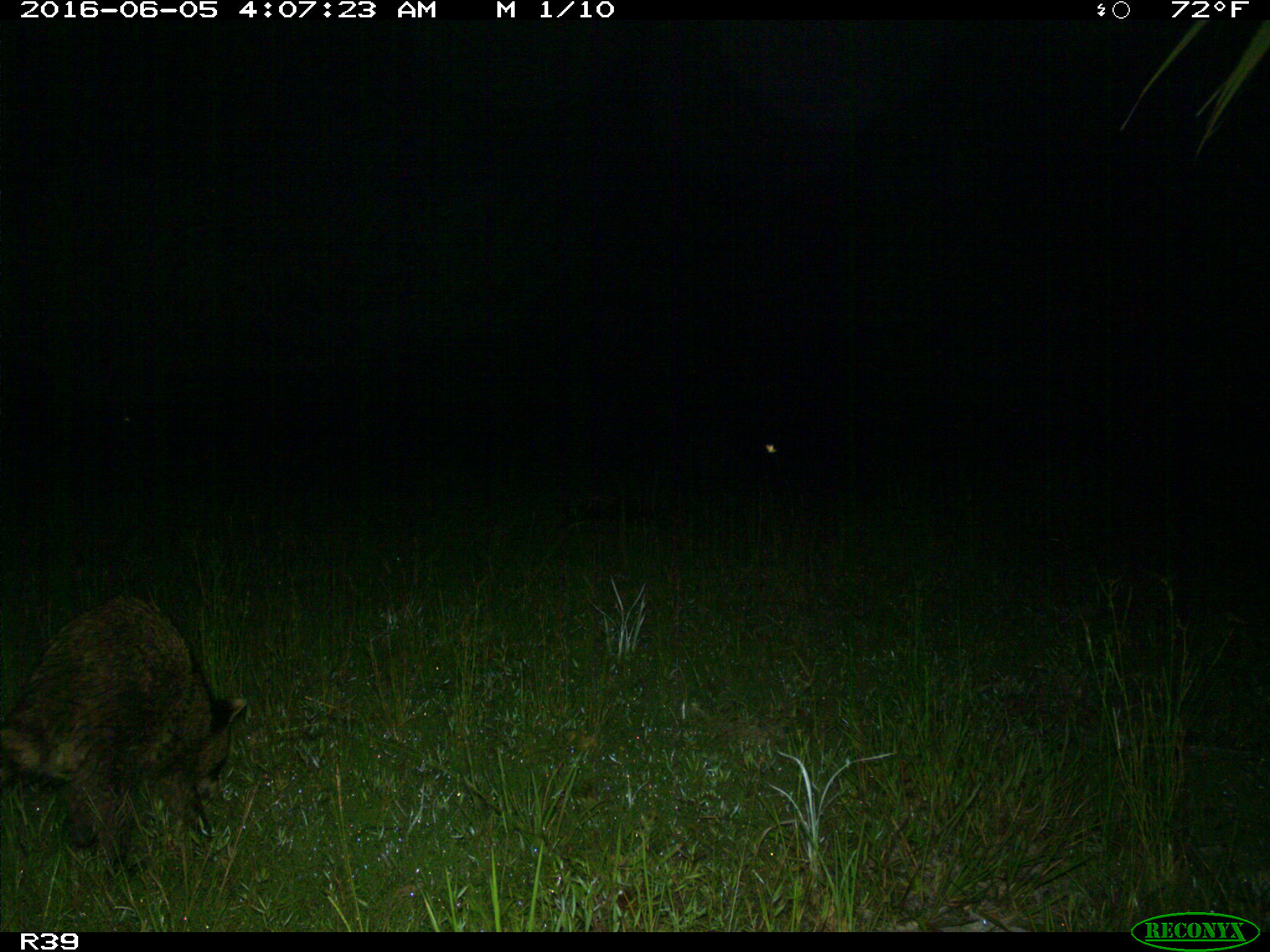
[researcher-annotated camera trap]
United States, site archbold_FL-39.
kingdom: Animalia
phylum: Chordata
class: Mammalia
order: Carnivora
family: Procyonidae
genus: Procyon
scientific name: Procyon lotor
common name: common raccoon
Procyon lotor (common raccoon).